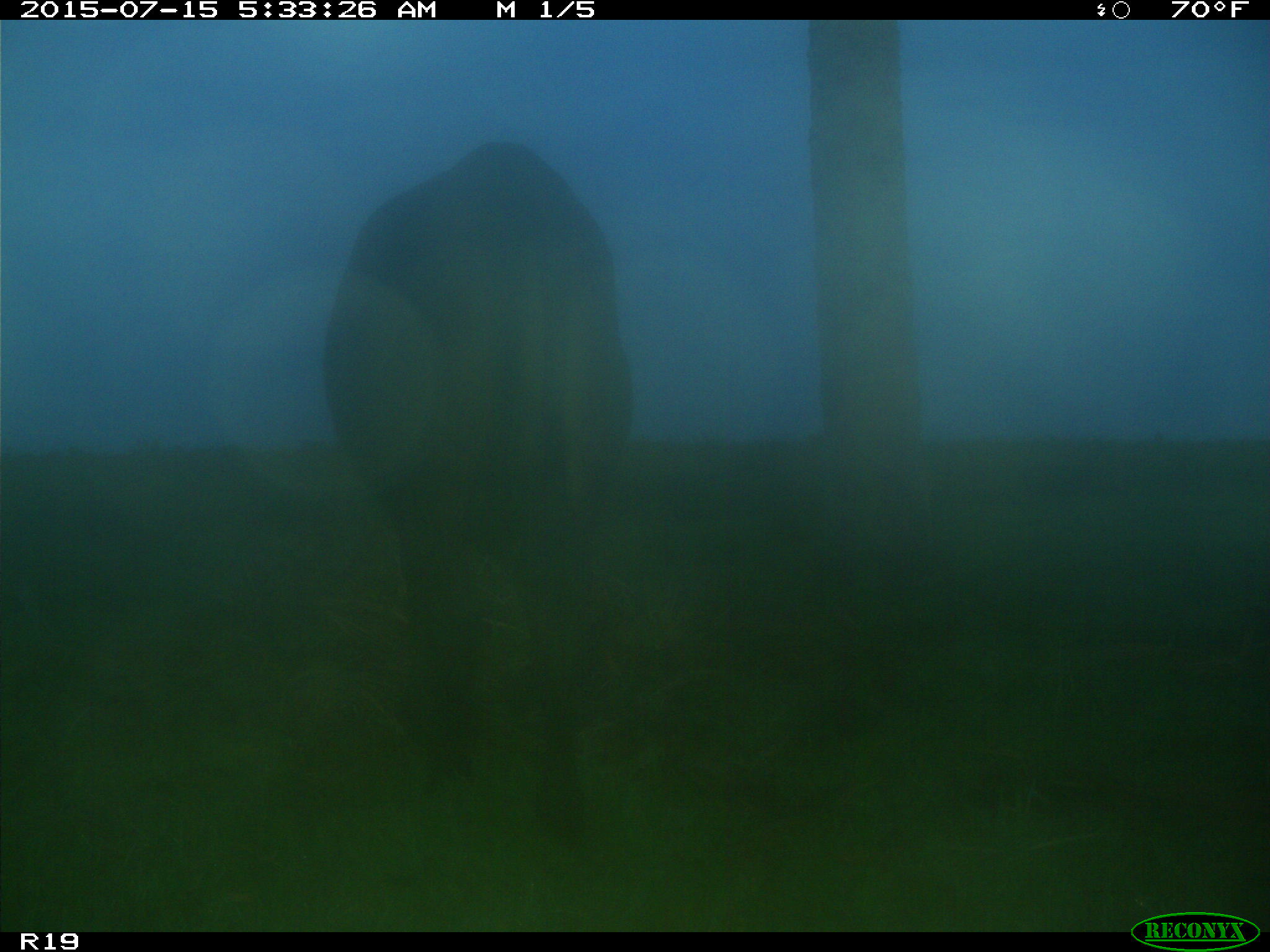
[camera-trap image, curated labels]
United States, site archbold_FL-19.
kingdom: Animalia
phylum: Chordata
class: Mammalia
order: Artiodactyla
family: Bovidae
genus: Bos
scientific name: Bos taurus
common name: domestic cow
Bos taurus (domestic cow).